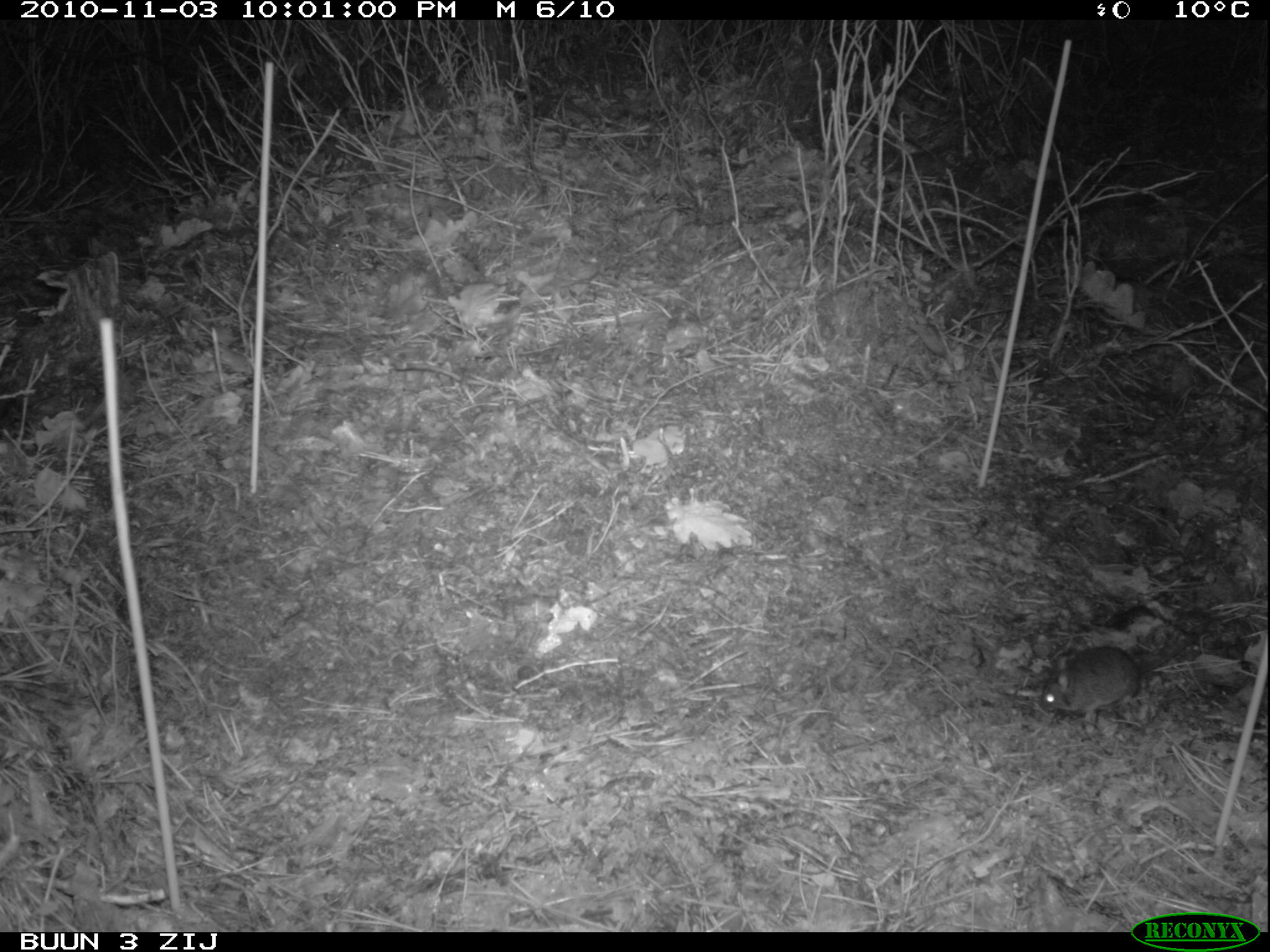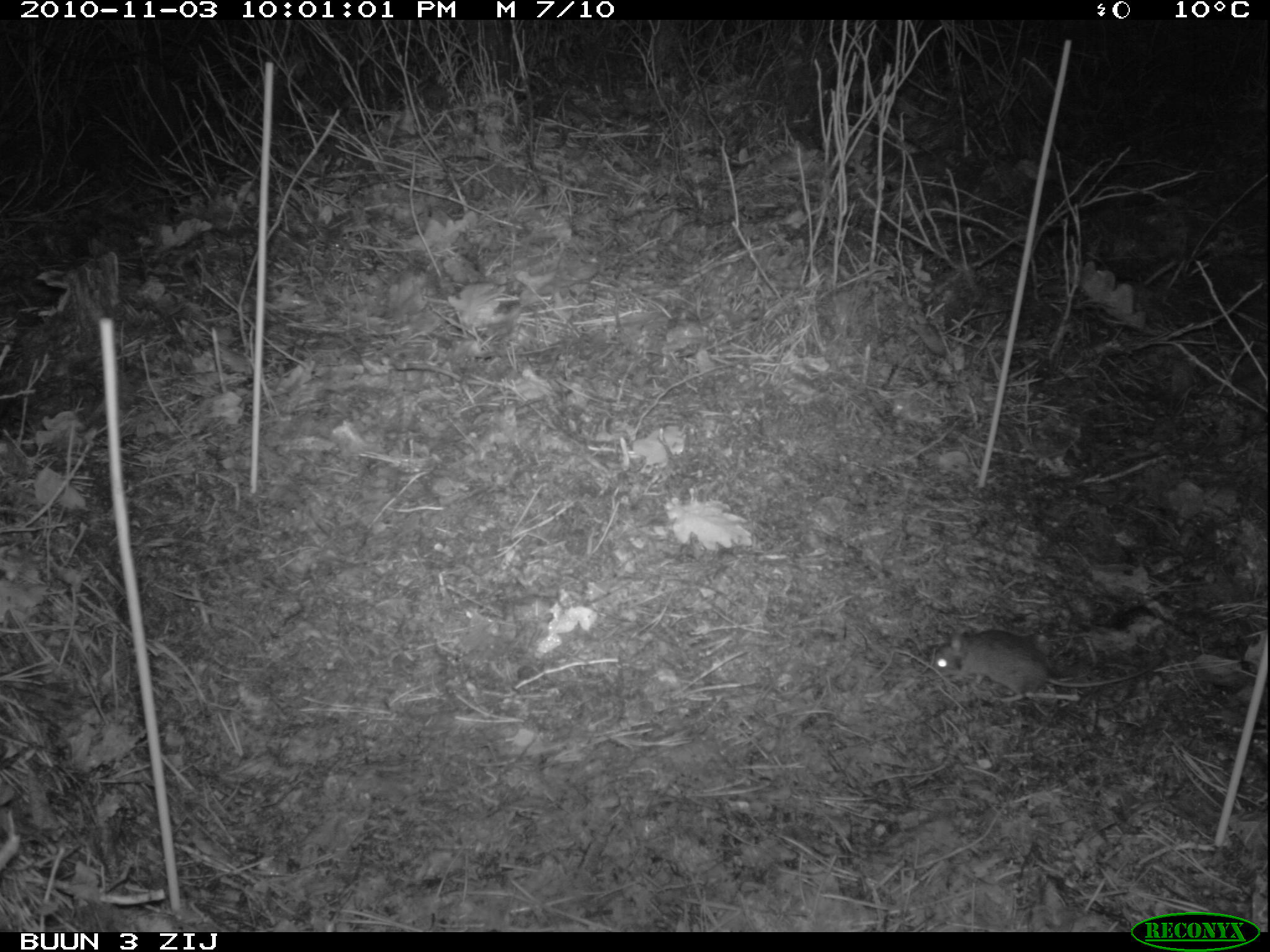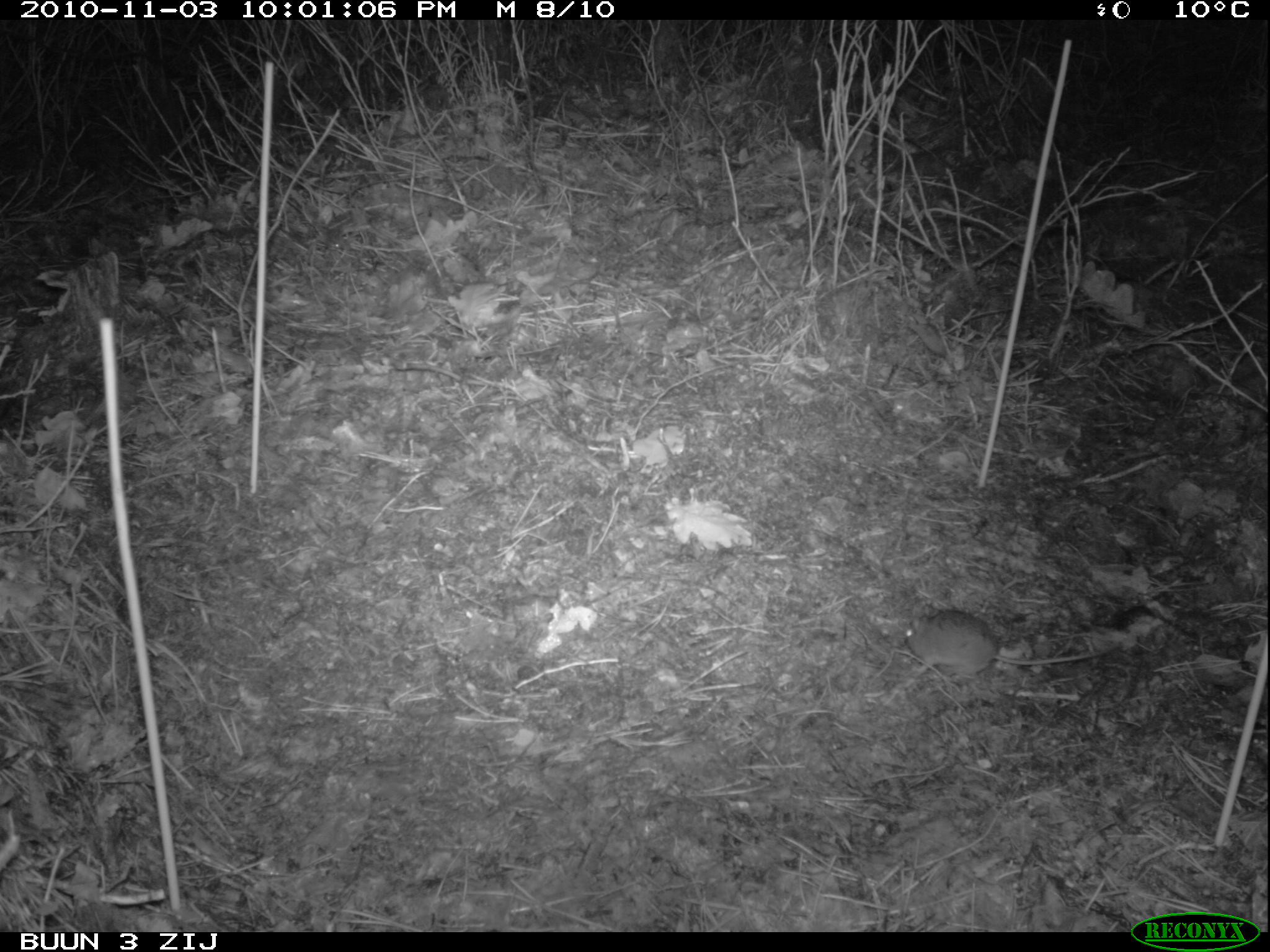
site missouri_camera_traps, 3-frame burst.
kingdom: Animalia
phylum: Chordata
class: Mammalia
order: Rodentia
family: Muridae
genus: Apodemus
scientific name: Apodemus sylvaticus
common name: wood mouse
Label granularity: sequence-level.